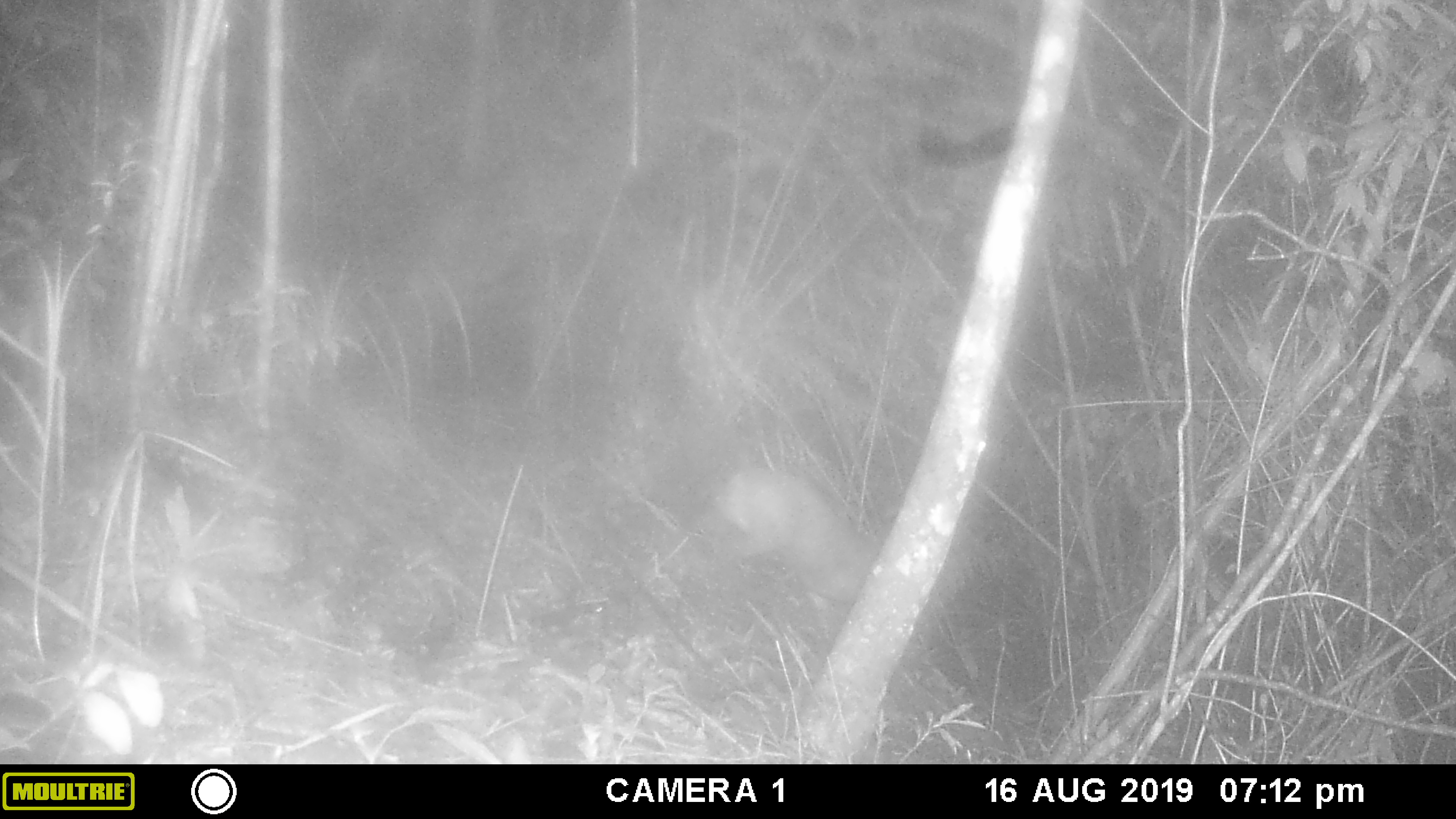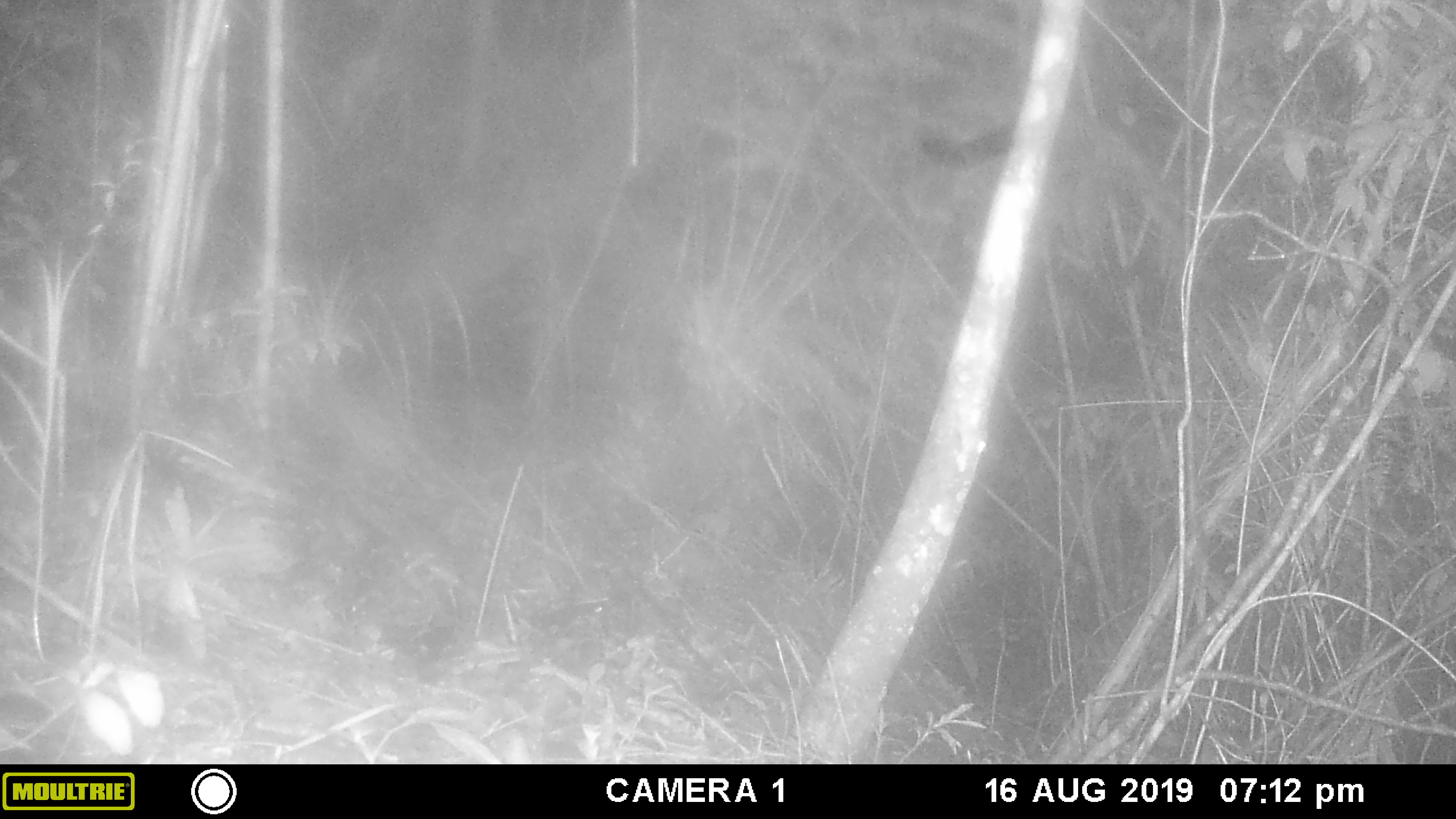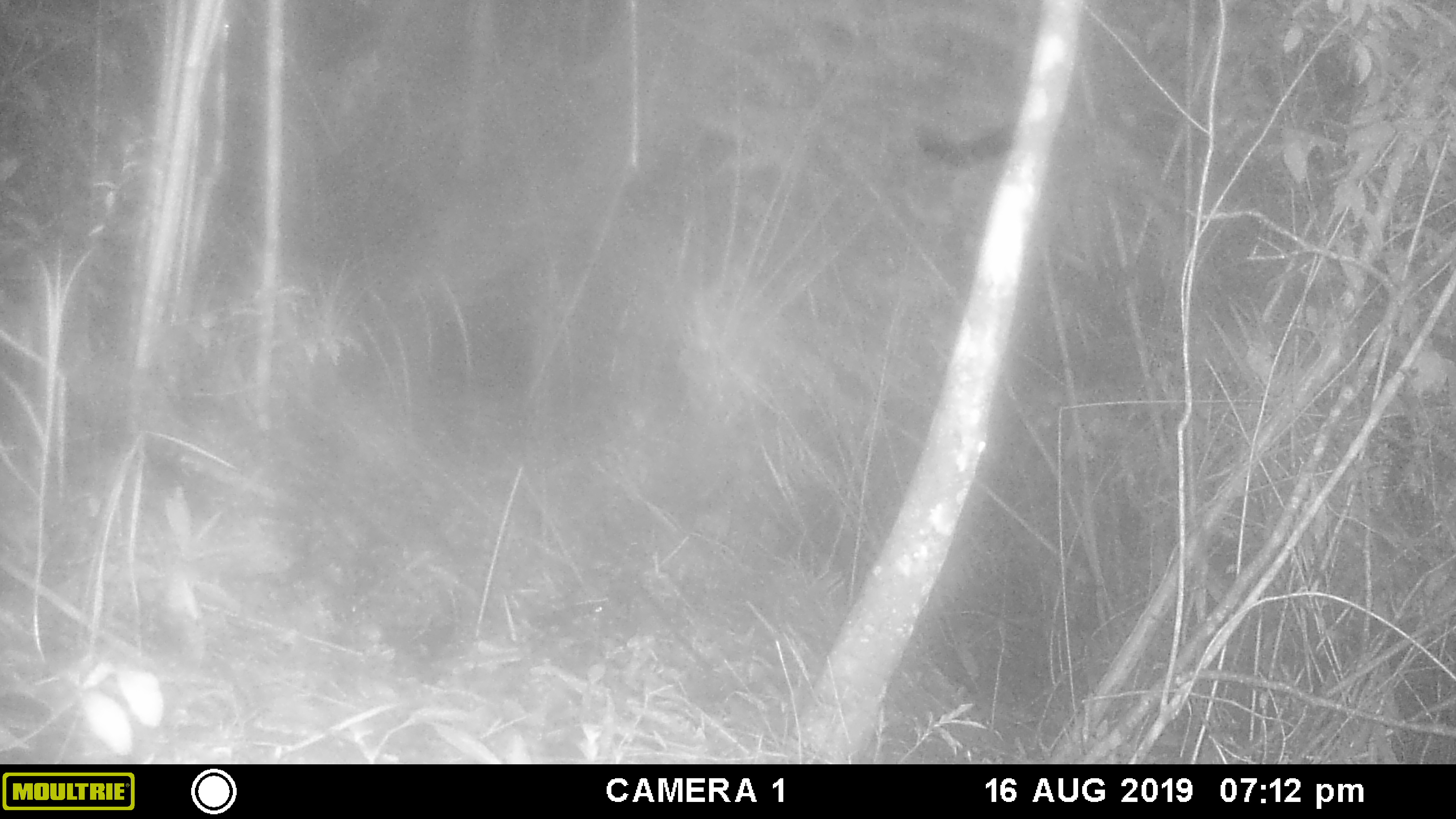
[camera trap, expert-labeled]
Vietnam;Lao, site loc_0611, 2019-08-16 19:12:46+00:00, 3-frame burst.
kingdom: Animalia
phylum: Chordata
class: Mammalia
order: Artiodactyla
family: Cervidae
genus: Muntiacus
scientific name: Muntiacus rooseveltorum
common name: roosevelt's muntjac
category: roosevelts muntjac group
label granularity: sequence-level